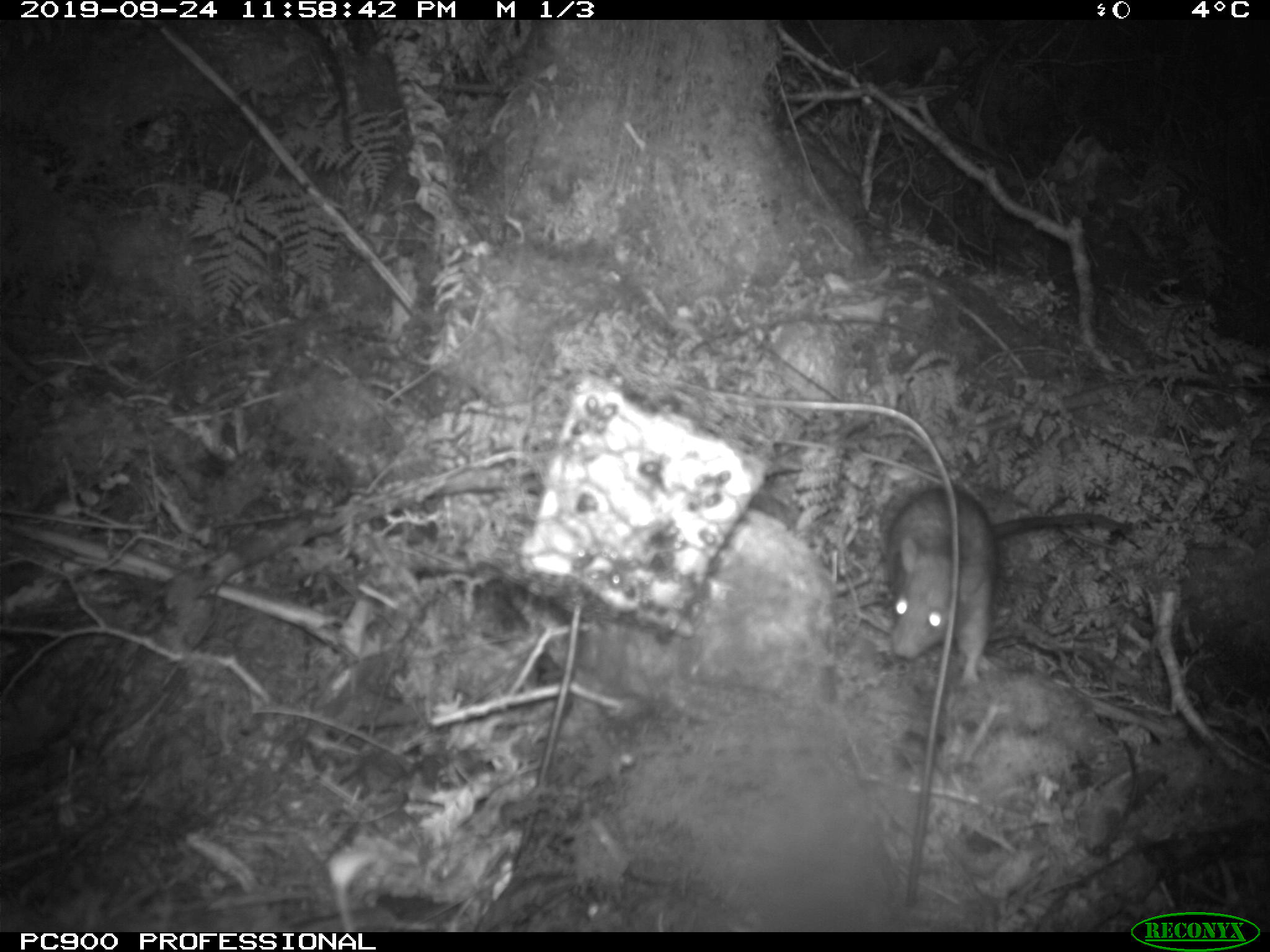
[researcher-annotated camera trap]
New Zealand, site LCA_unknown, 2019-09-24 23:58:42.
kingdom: Animalia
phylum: Chordata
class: Mammalia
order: Rodentia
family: Muridae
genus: Rattus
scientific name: Rattus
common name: rat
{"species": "rat (Rattus)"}